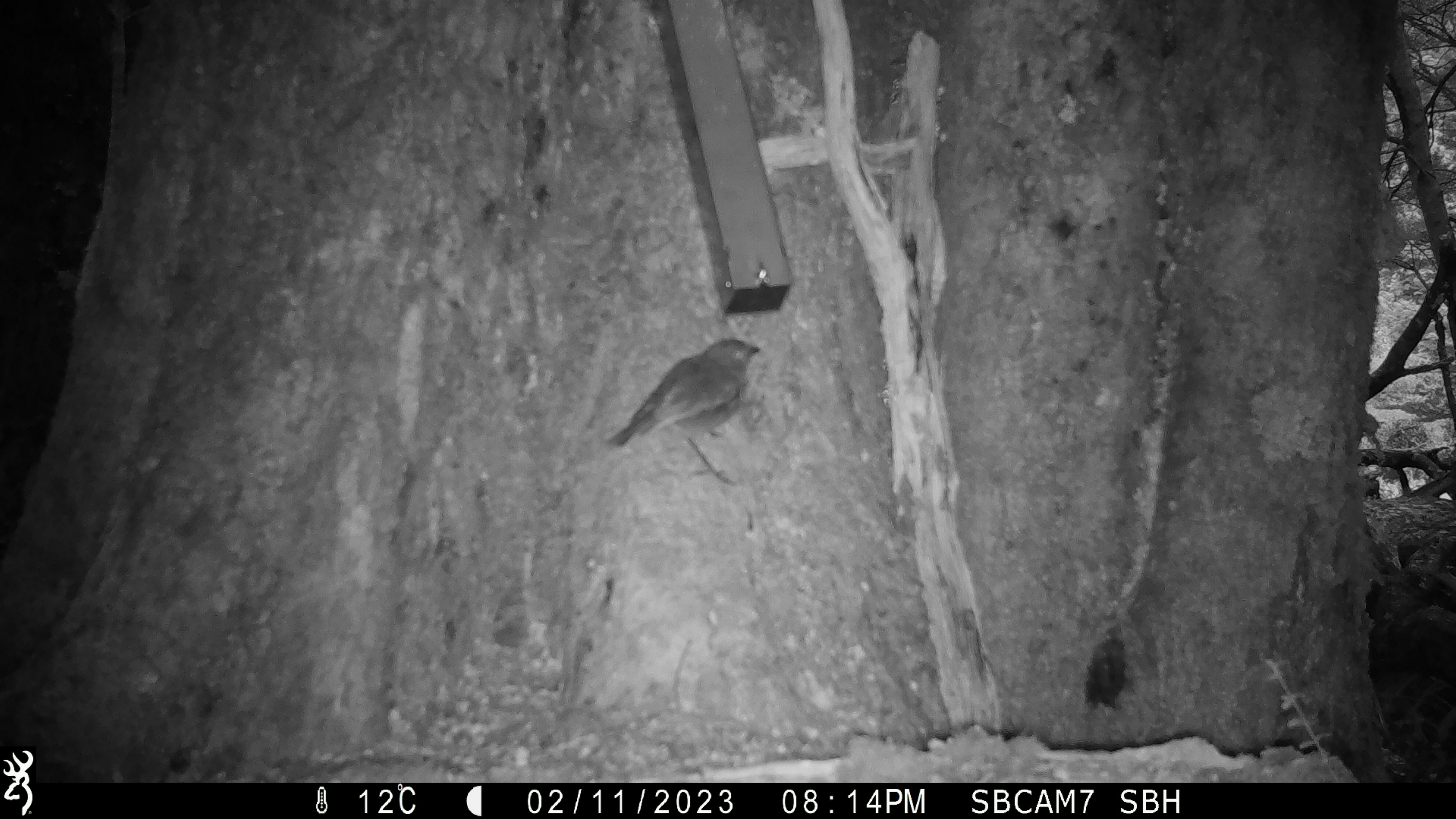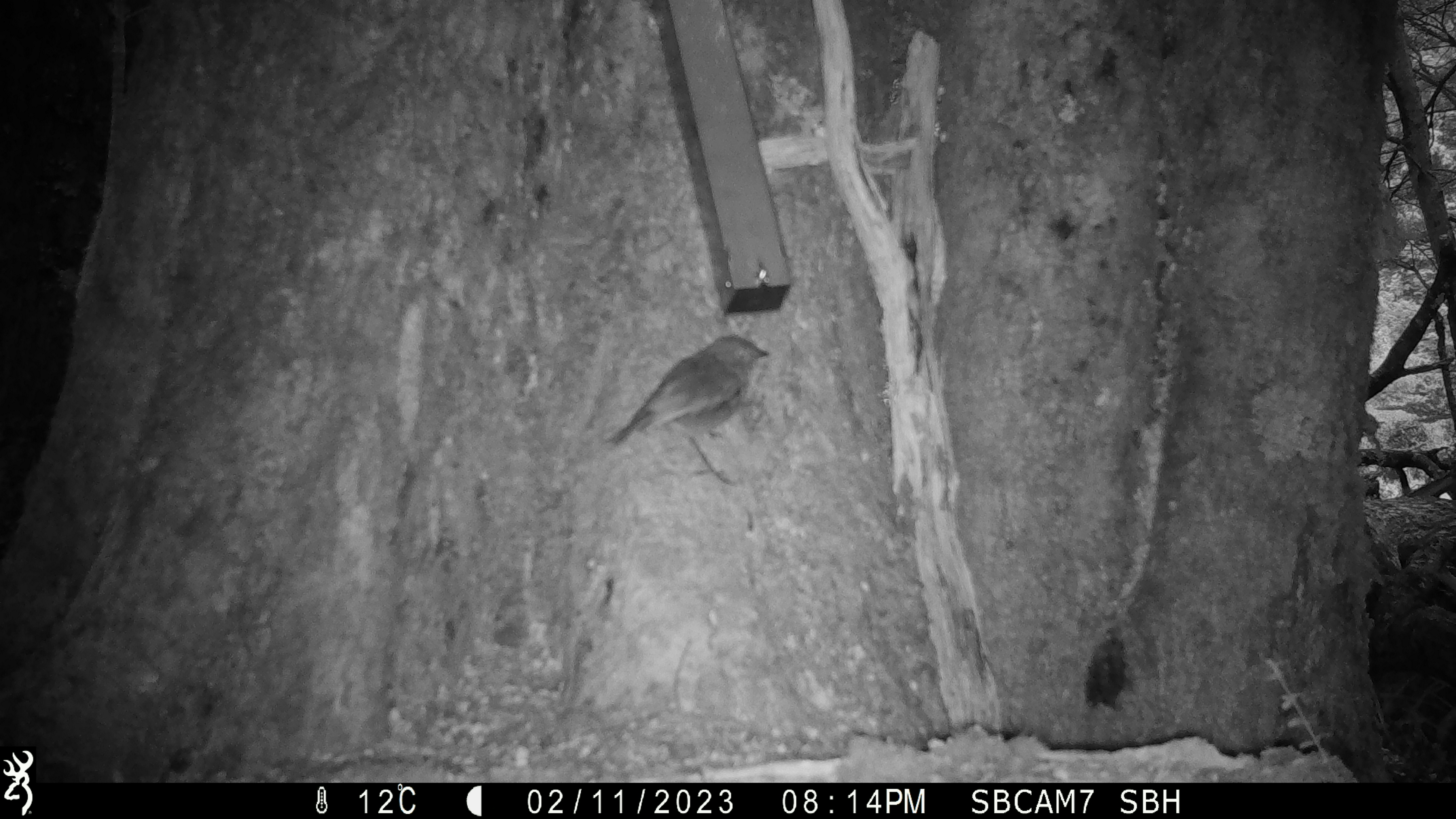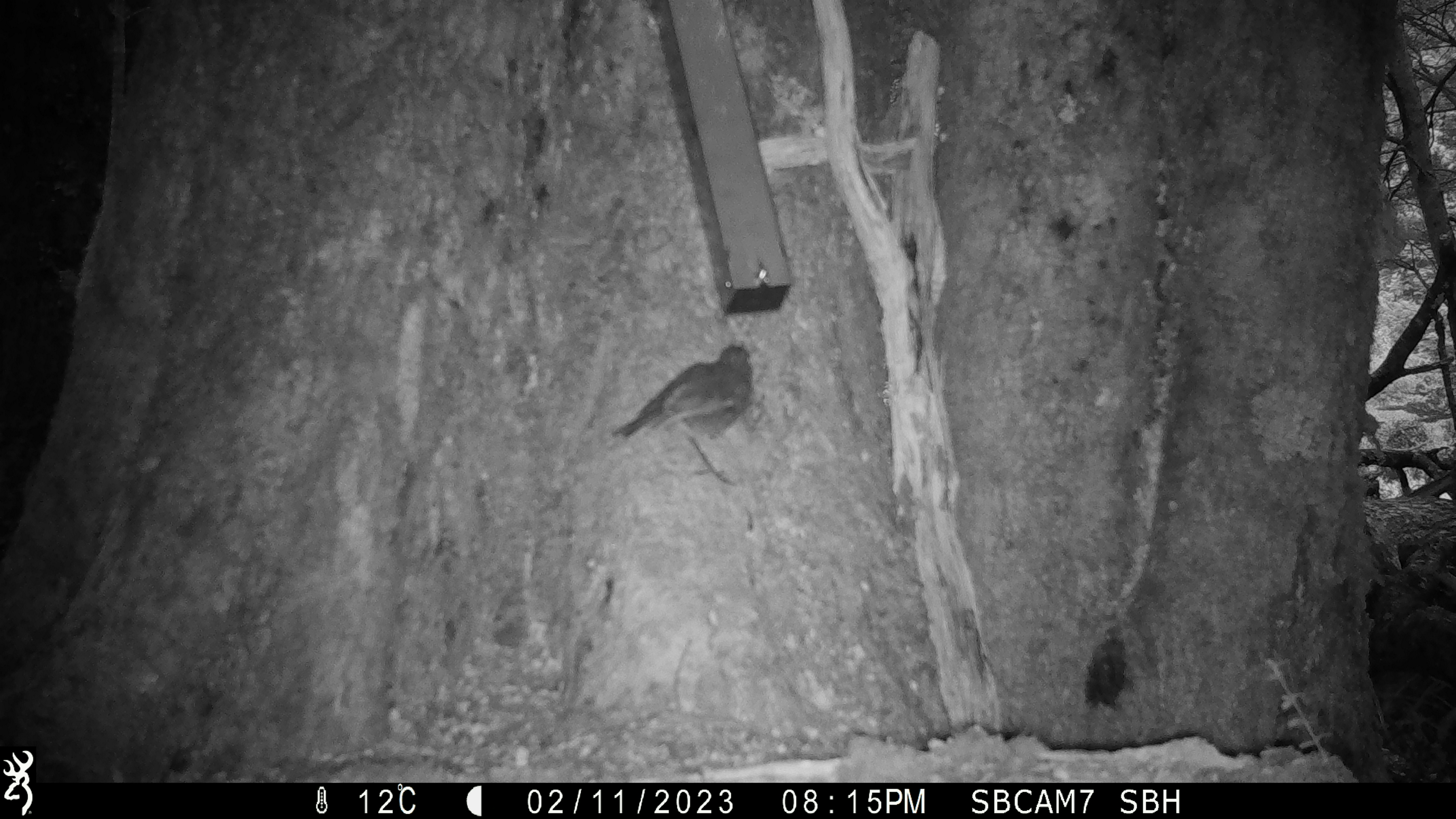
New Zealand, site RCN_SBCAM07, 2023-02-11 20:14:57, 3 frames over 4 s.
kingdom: Animalia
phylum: Chordata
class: Aves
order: Passeriformes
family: Petroicidae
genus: Petroica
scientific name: Petroica australis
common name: new zealand robin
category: robin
Robin (new zealand robin) (Petroica australis).